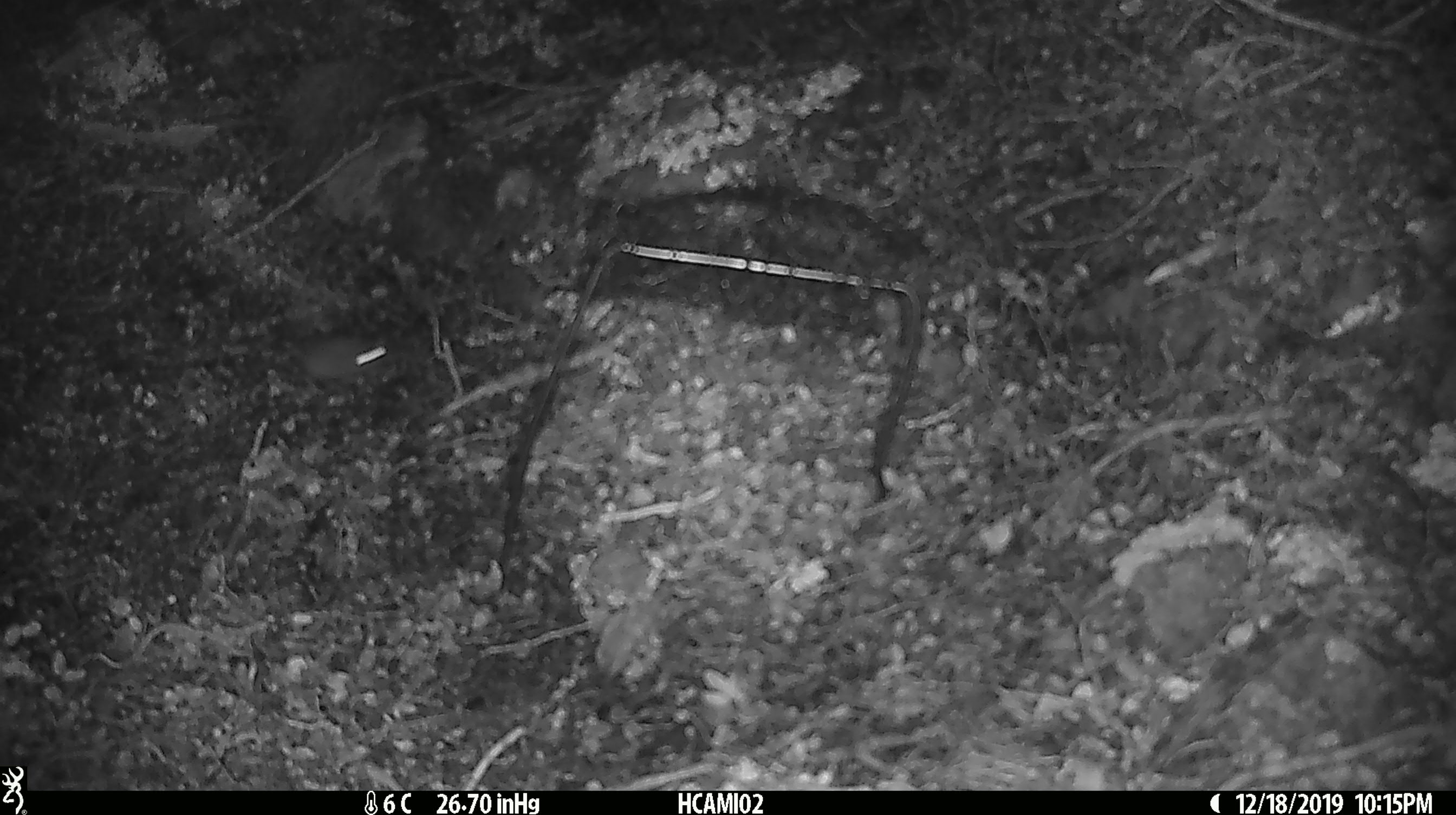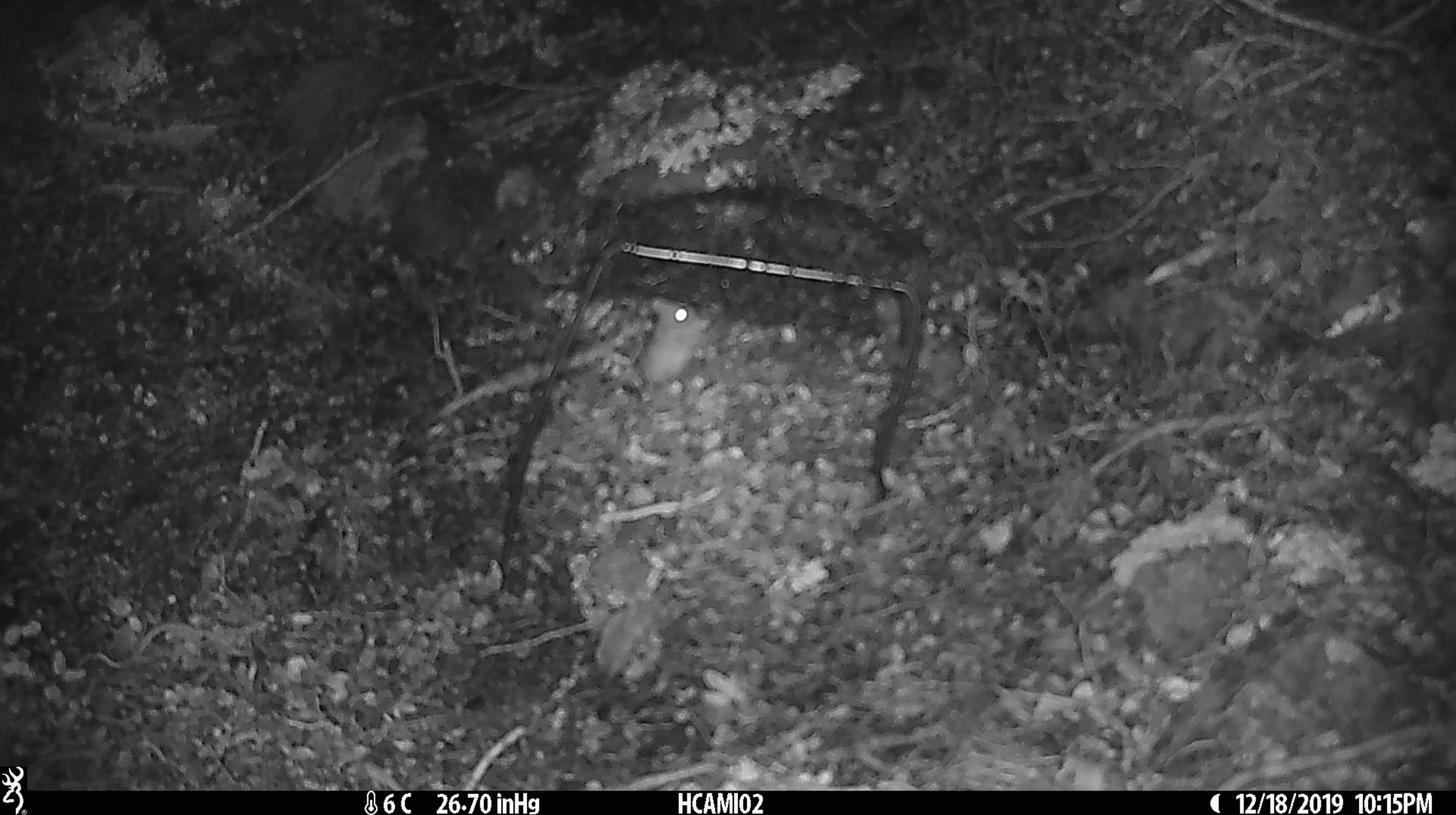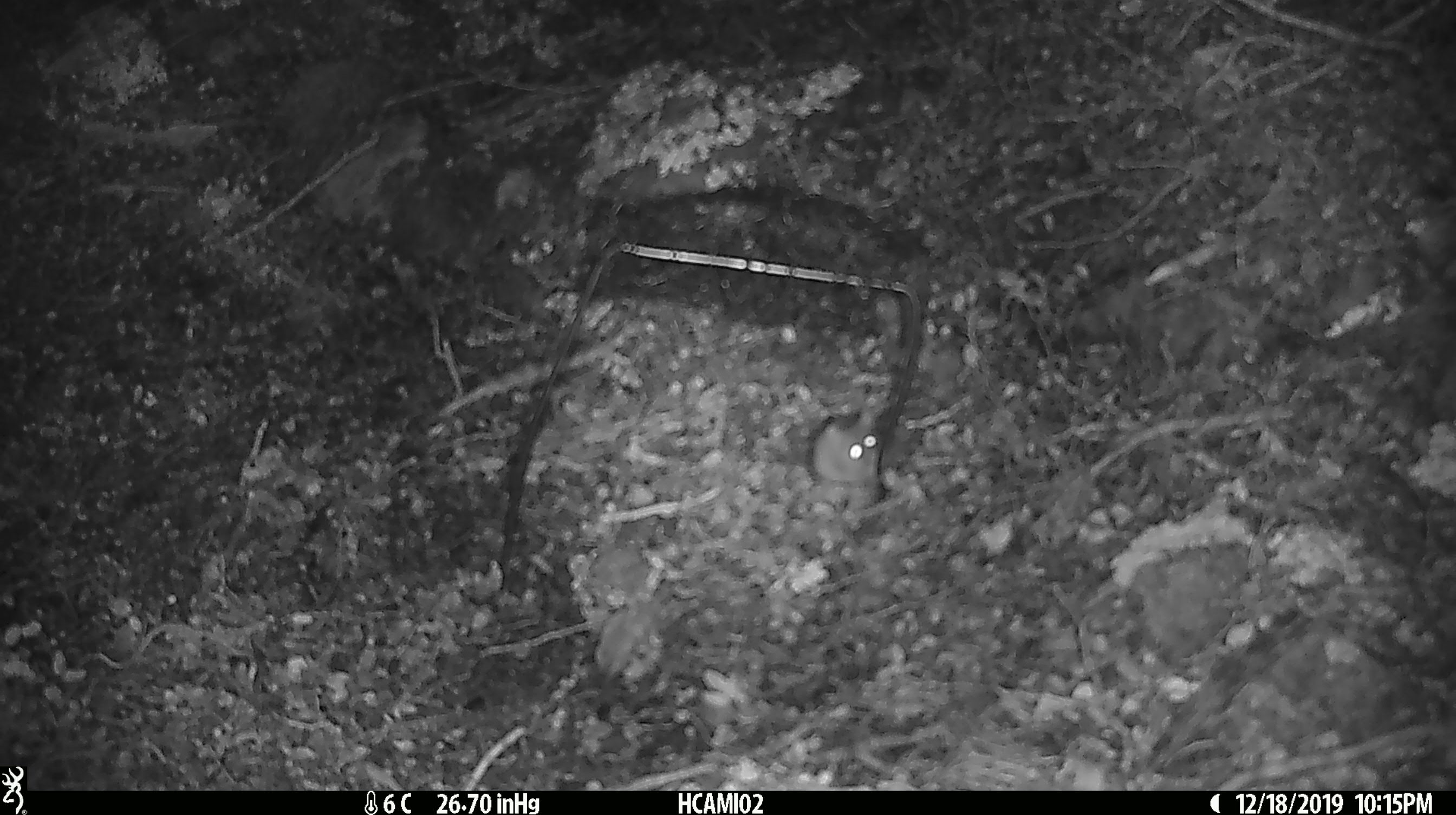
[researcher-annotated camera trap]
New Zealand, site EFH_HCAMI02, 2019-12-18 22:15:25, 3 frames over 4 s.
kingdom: Animalia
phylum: Chordata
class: Mammalia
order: Rodentia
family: Muridae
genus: Mus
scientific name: Mus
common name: mouse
Mouse (Mus).